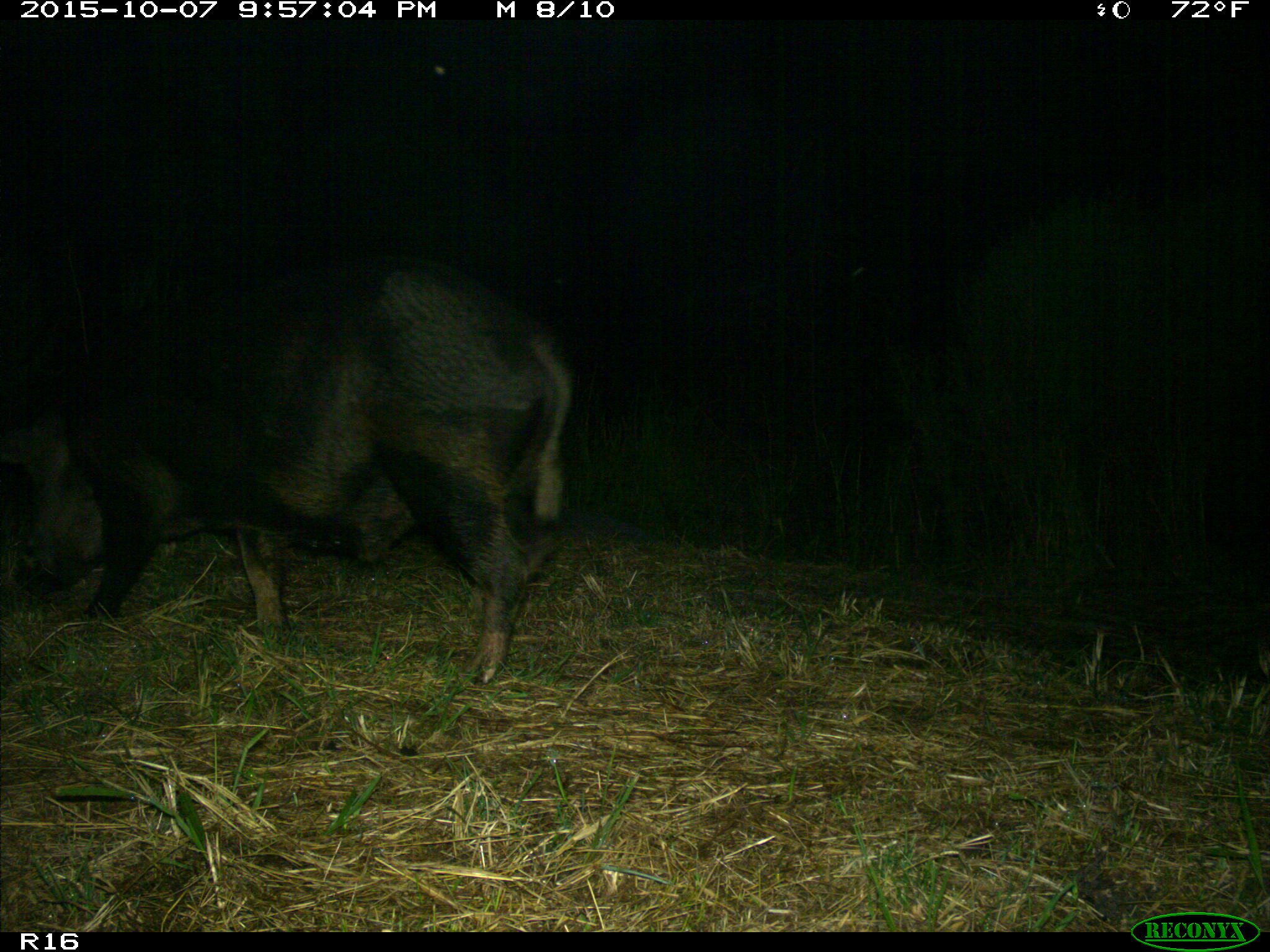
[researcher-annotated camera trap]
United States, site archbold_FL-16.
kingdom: Animalia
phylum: Chordata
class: Mammalia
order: Artiodactyla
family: Suidae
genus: Sus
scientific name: Sus scrofa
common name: wild boar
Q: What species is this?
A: Sus scrofa (wild boar).